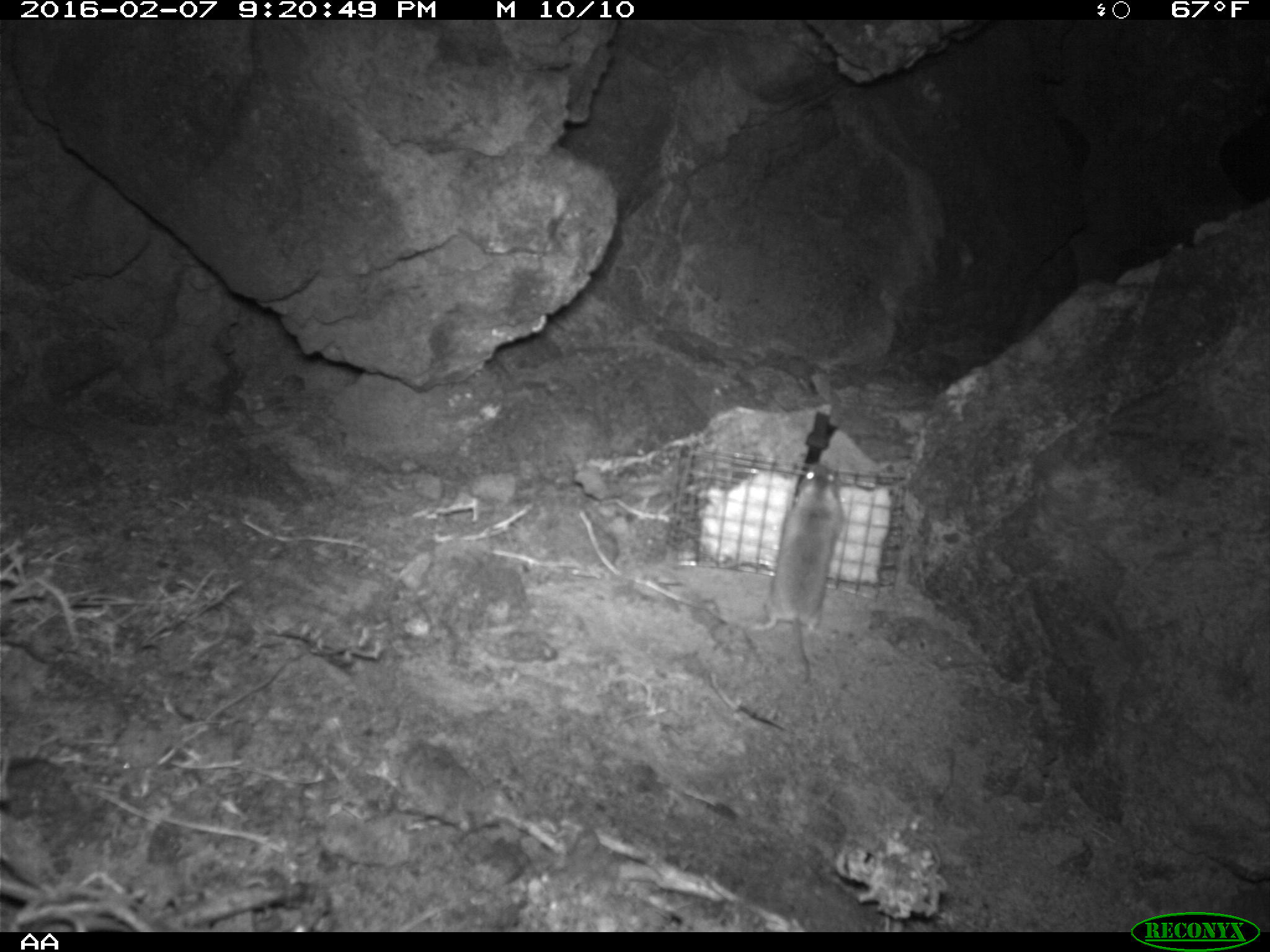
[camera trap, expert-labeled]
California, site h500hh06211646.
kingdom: Animalia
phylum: Chordata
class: Mammalia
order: Rodentia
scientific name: Rodentia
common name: rodent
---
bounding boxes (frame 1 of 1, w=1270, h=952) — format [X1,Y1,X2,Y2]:
rodent: [742,463,845,690]